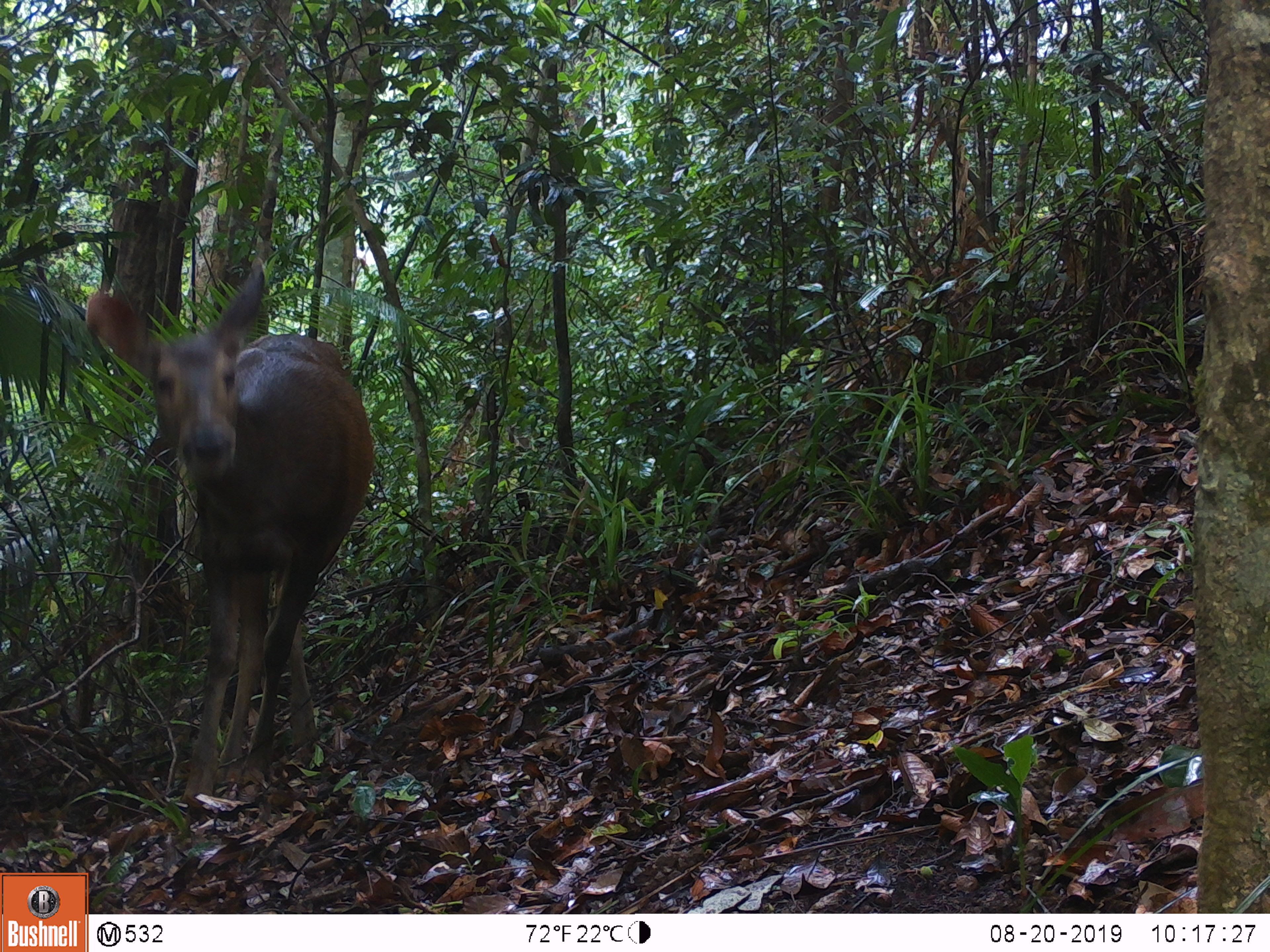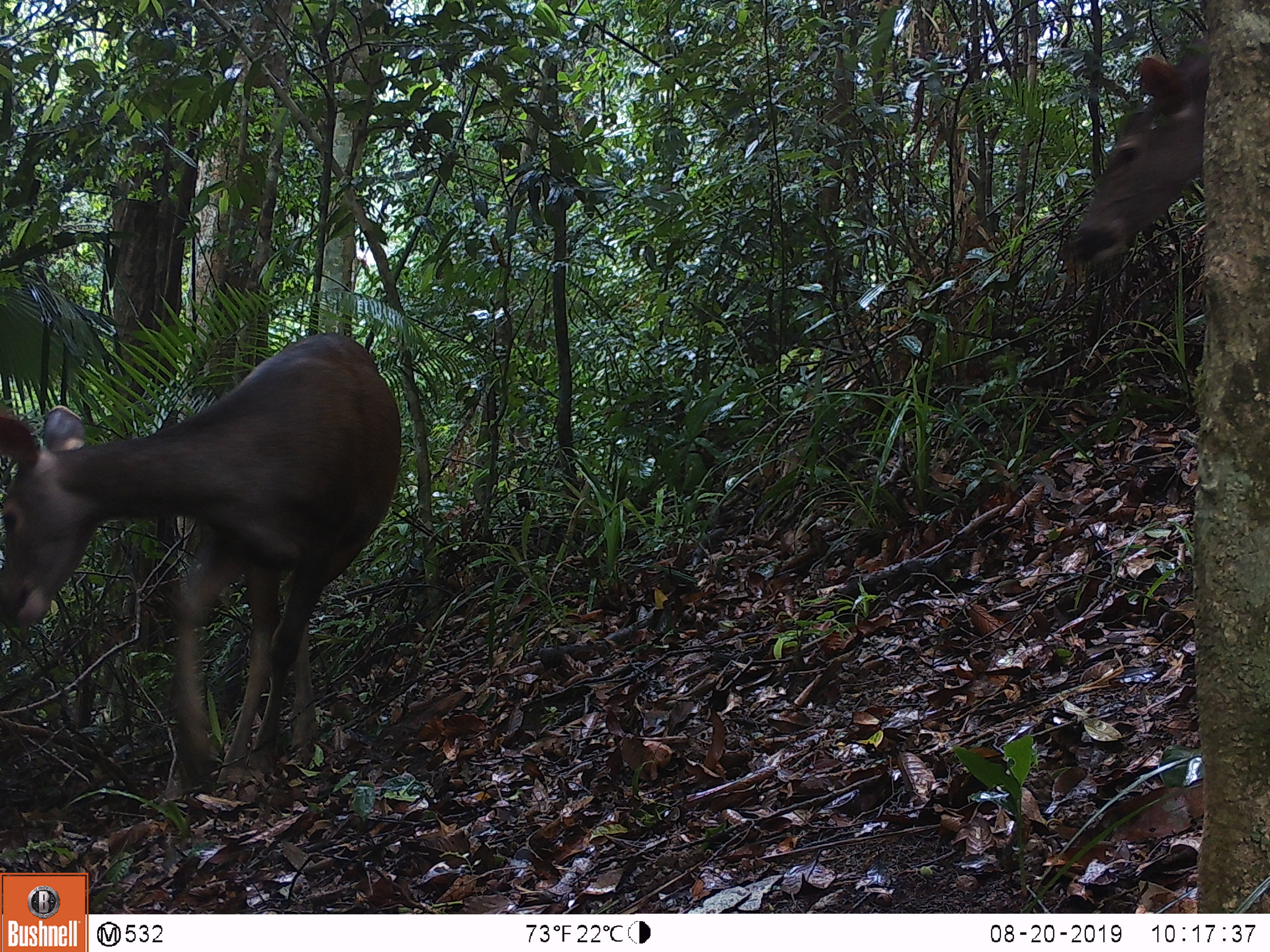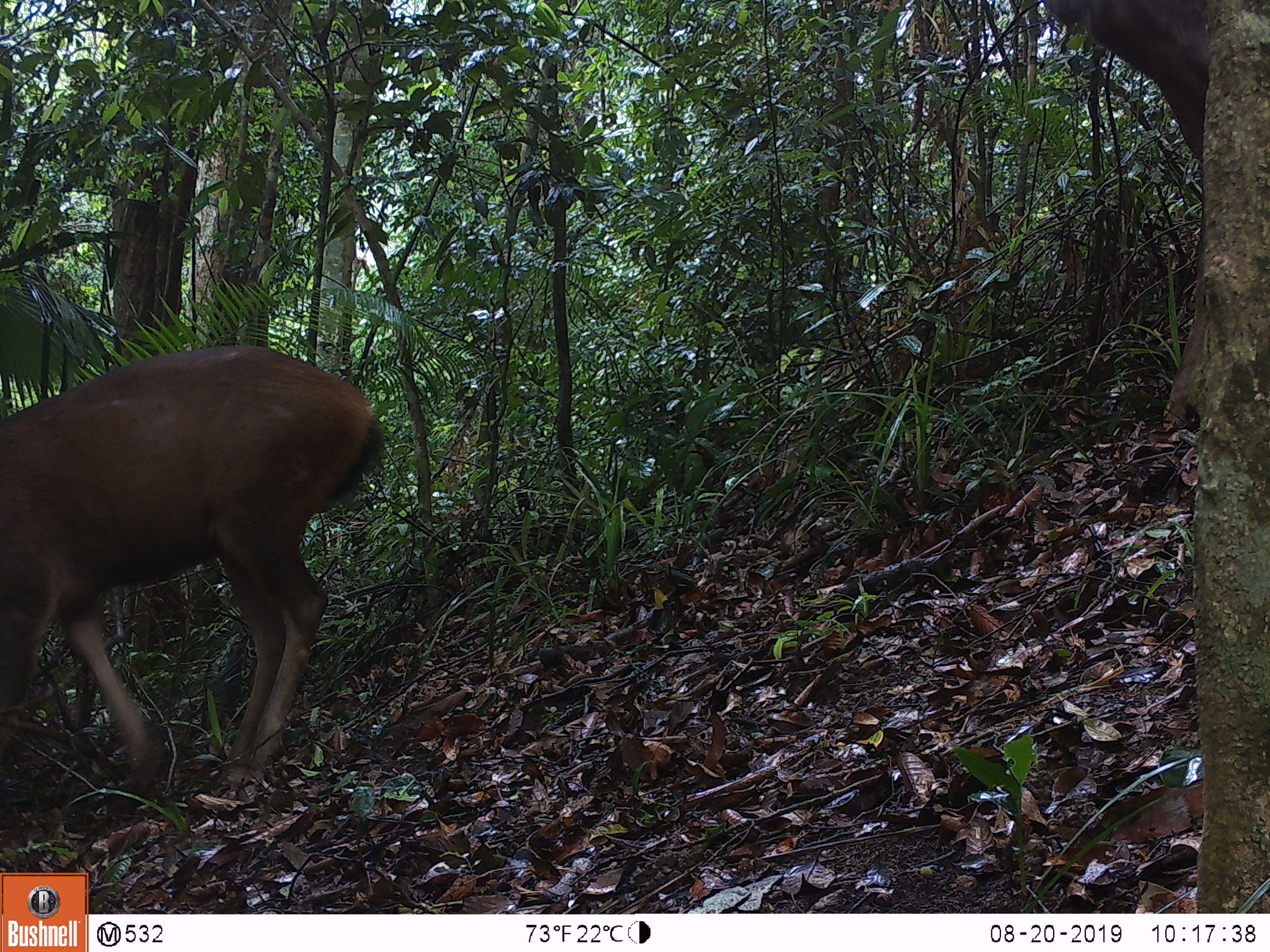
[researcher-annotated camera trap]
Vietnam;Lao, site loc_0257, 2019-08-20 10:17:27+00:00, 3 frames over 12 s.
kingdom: Animalia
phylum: Chordata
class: Mammalia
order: Artiodactyla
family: Cervidae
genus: Rusa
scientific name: Rusa unicolor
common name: sambar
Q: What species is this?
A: Sambar (Rusa unicolor).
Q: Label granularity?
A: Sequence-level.